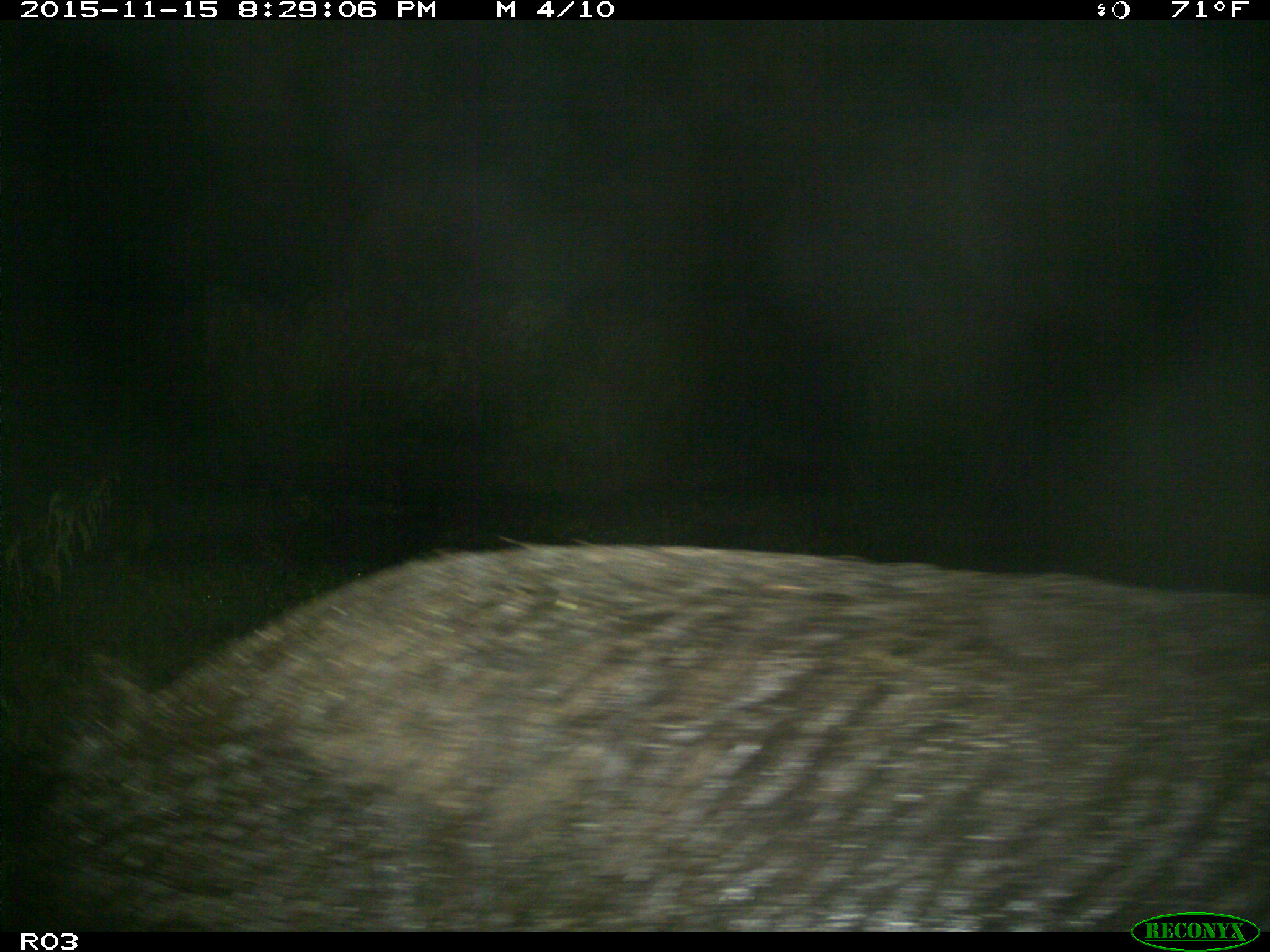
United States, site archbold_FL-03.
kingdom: Animalia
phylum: Chordata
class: Mammalia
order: Artiodactyla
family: Suidae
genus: Sus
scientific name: Sus scrofa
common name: wild boar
Sus scrofa (wild boar).